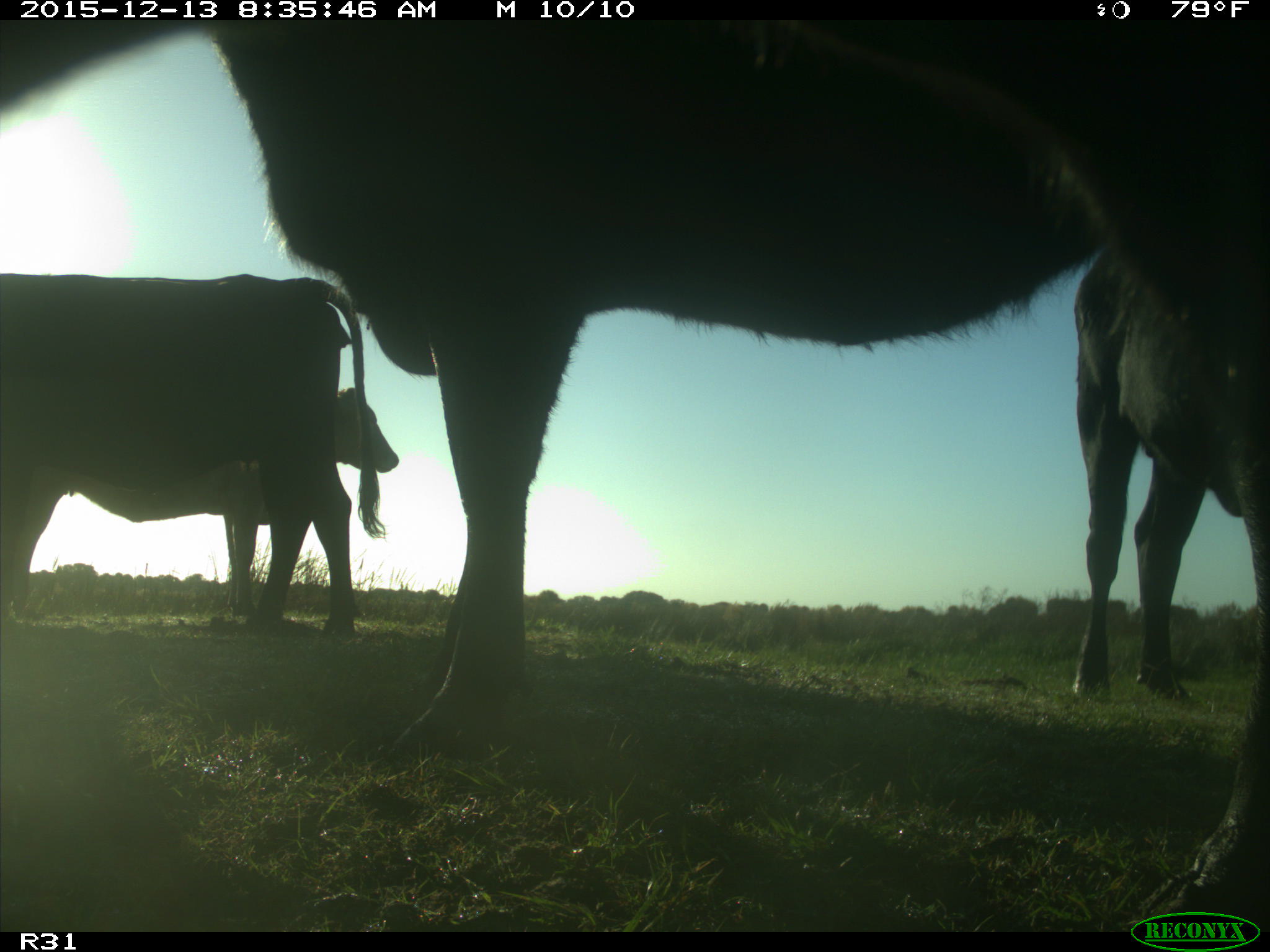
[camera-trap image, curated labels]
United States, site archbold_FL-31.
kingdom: Animalia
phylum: Chordata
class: Mammalia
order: Artiodactyla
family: Bovidae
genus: Bos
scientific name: Bos taurus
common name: domestic cow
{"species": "Bos taurus (domestic cow)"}